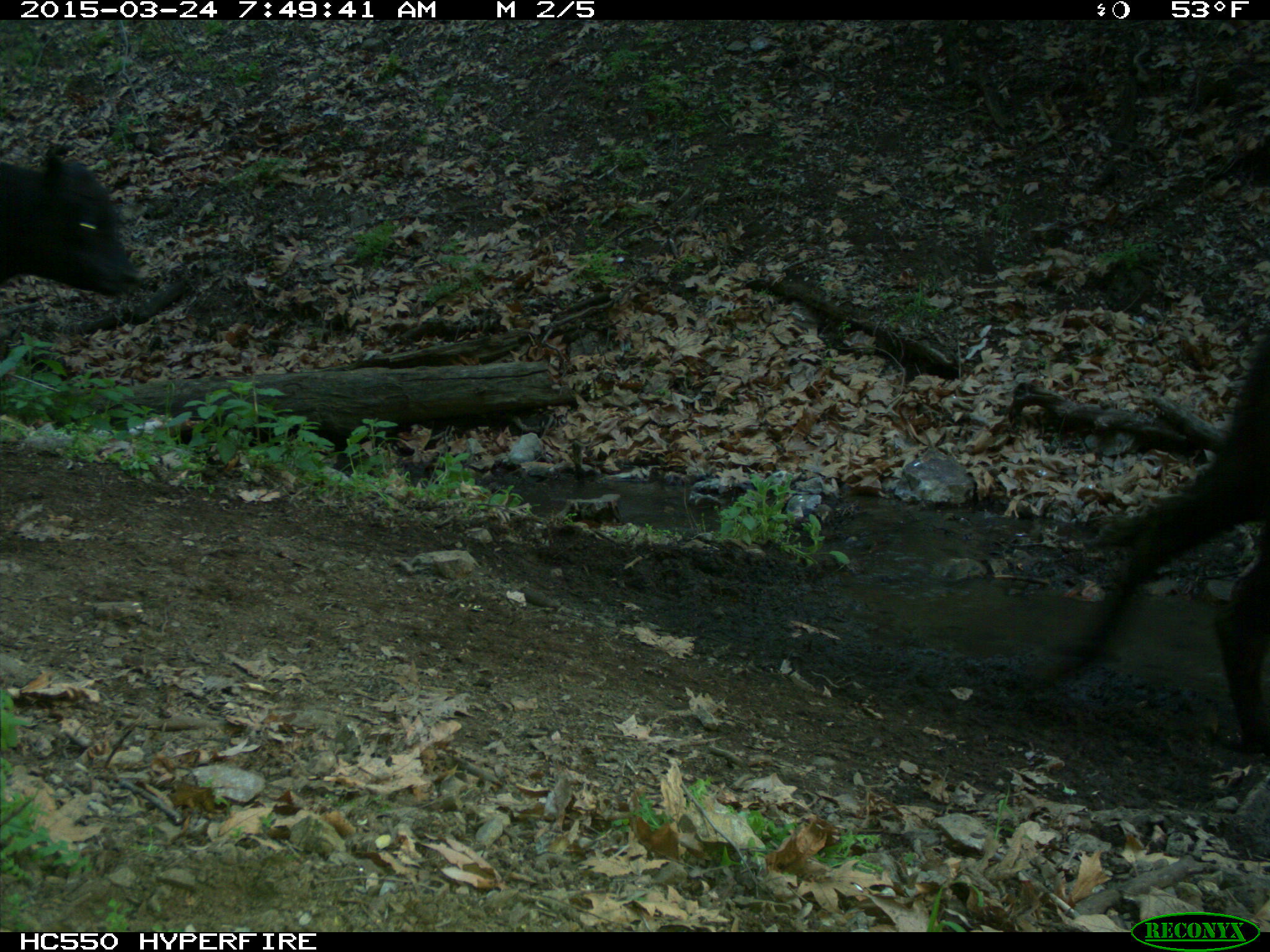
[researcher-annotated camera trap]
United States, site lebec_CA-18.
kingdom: Animalia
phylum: Chordata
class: Mammalia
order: Artiodactyla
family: Bovidae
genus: Bos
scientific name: Bos taurus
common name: domestic cow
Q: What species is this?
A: Bos taurus (domestic cow).